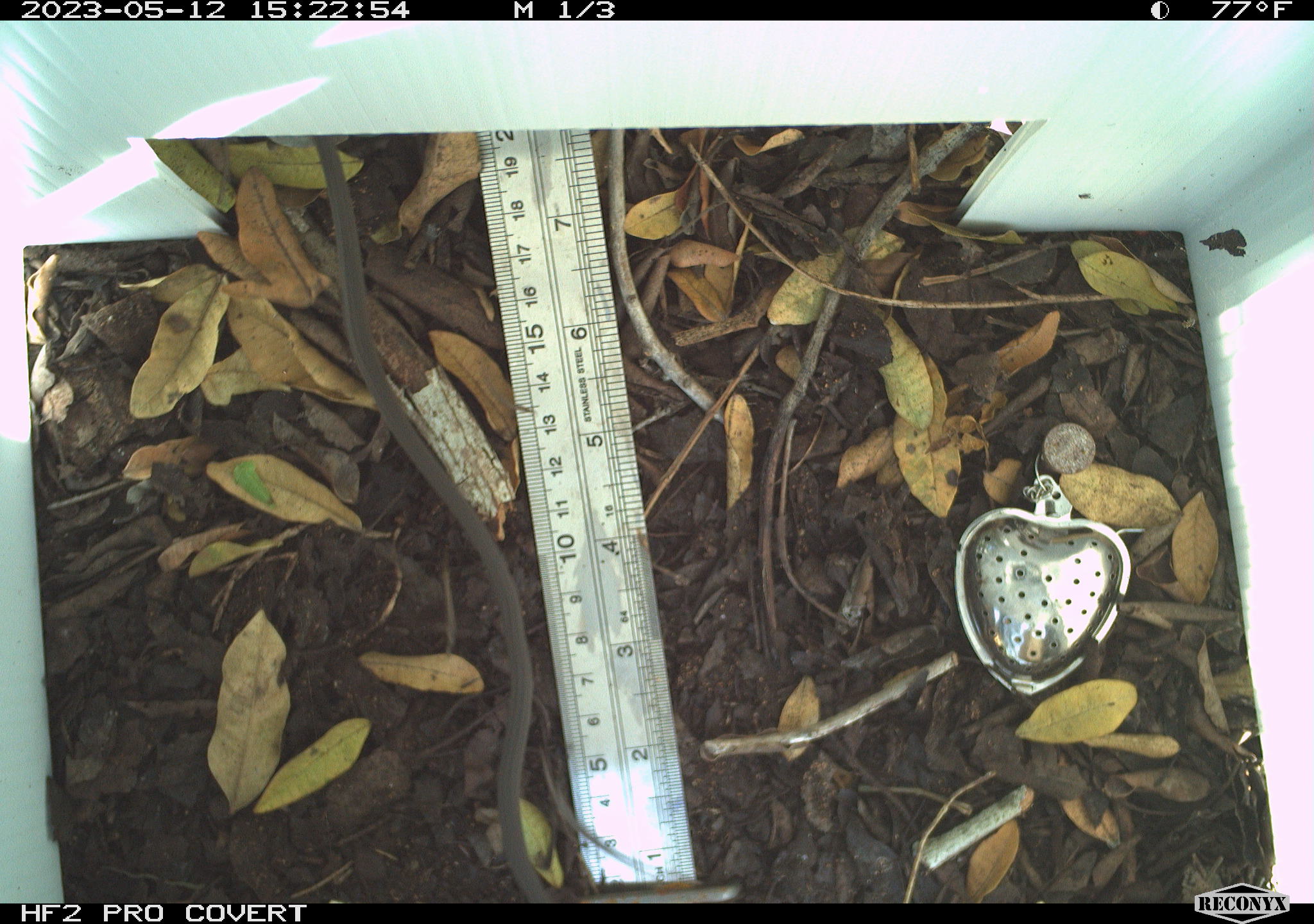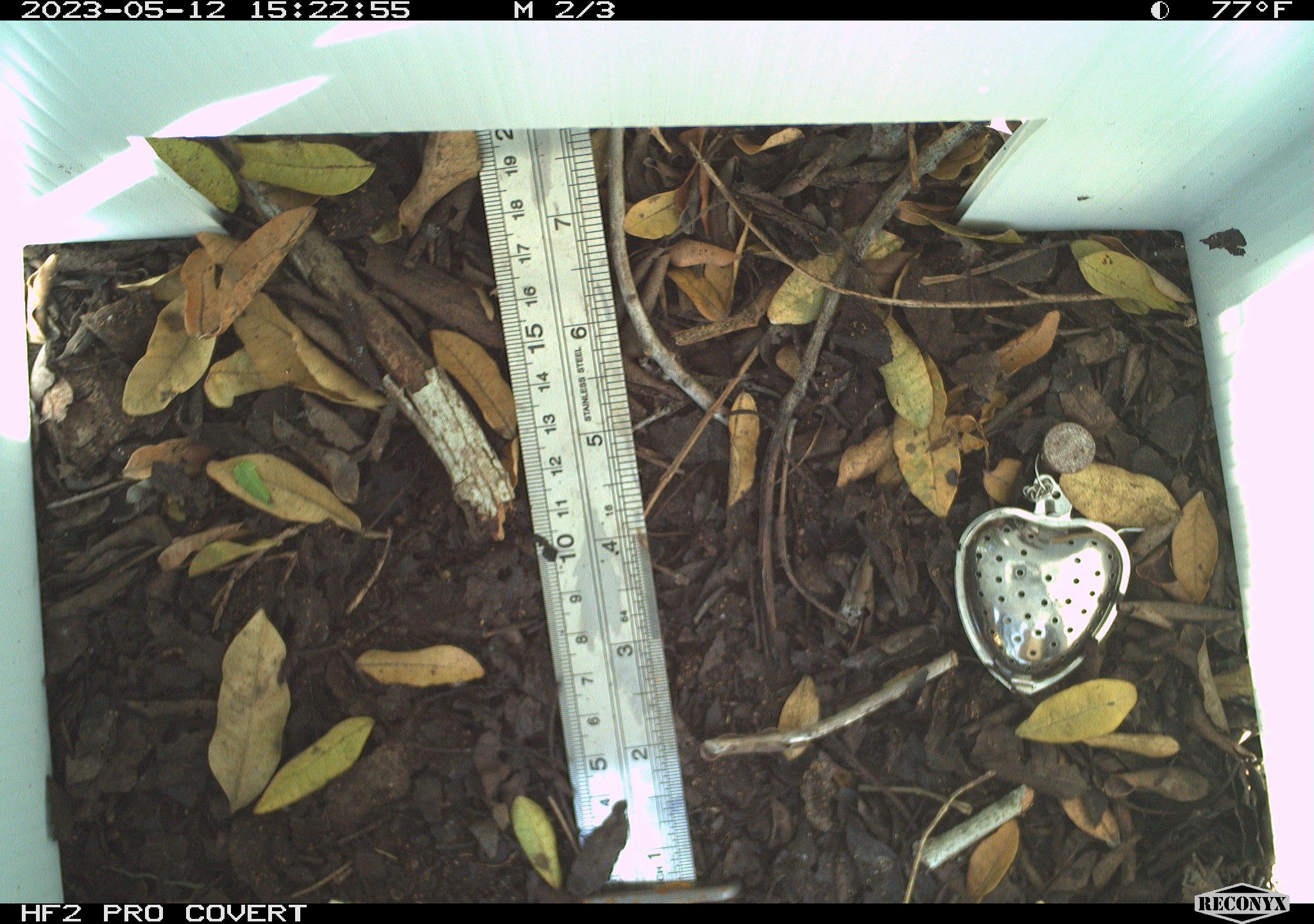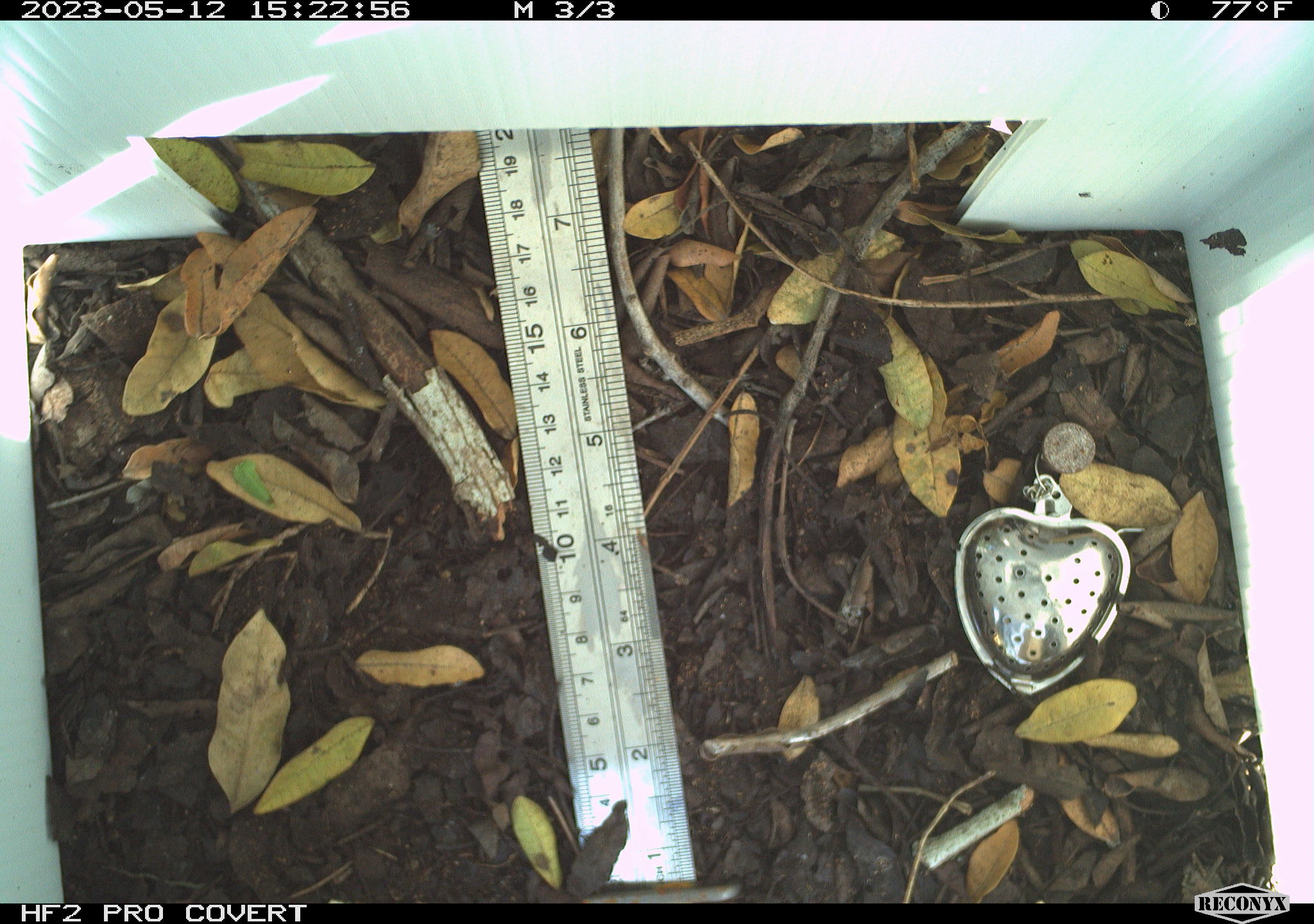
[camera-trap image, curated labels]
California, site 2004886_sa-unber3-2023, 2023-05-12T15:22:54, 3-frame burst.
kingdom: Animalia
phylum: Chordata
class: Reptilia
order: Squamata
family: Phrynosomatidae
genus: Sceloporus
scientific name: Sceloporus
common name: spiny lizards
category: sceloporus species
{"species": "sceloporus species (spiny lizards) (Sceloporus)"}